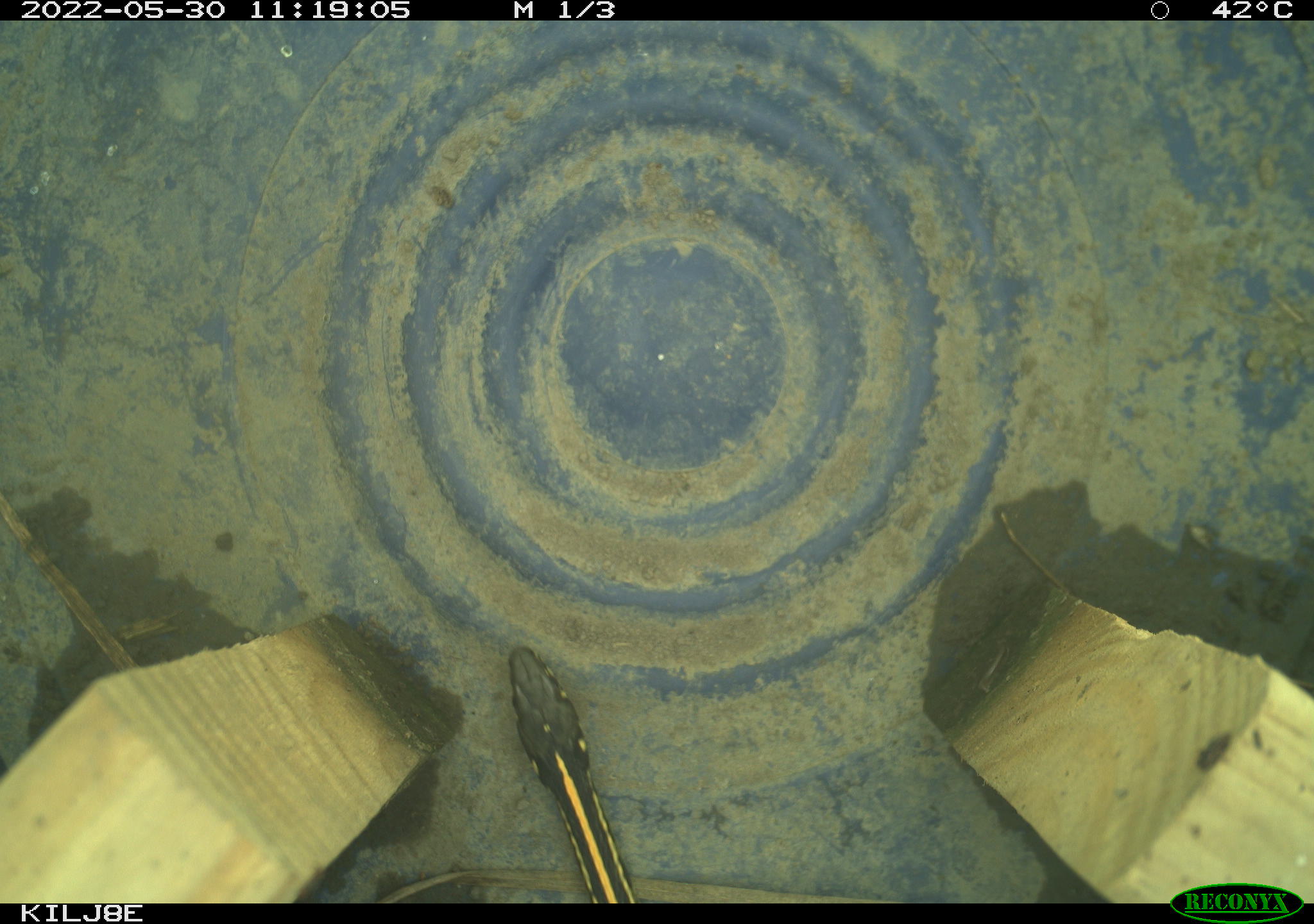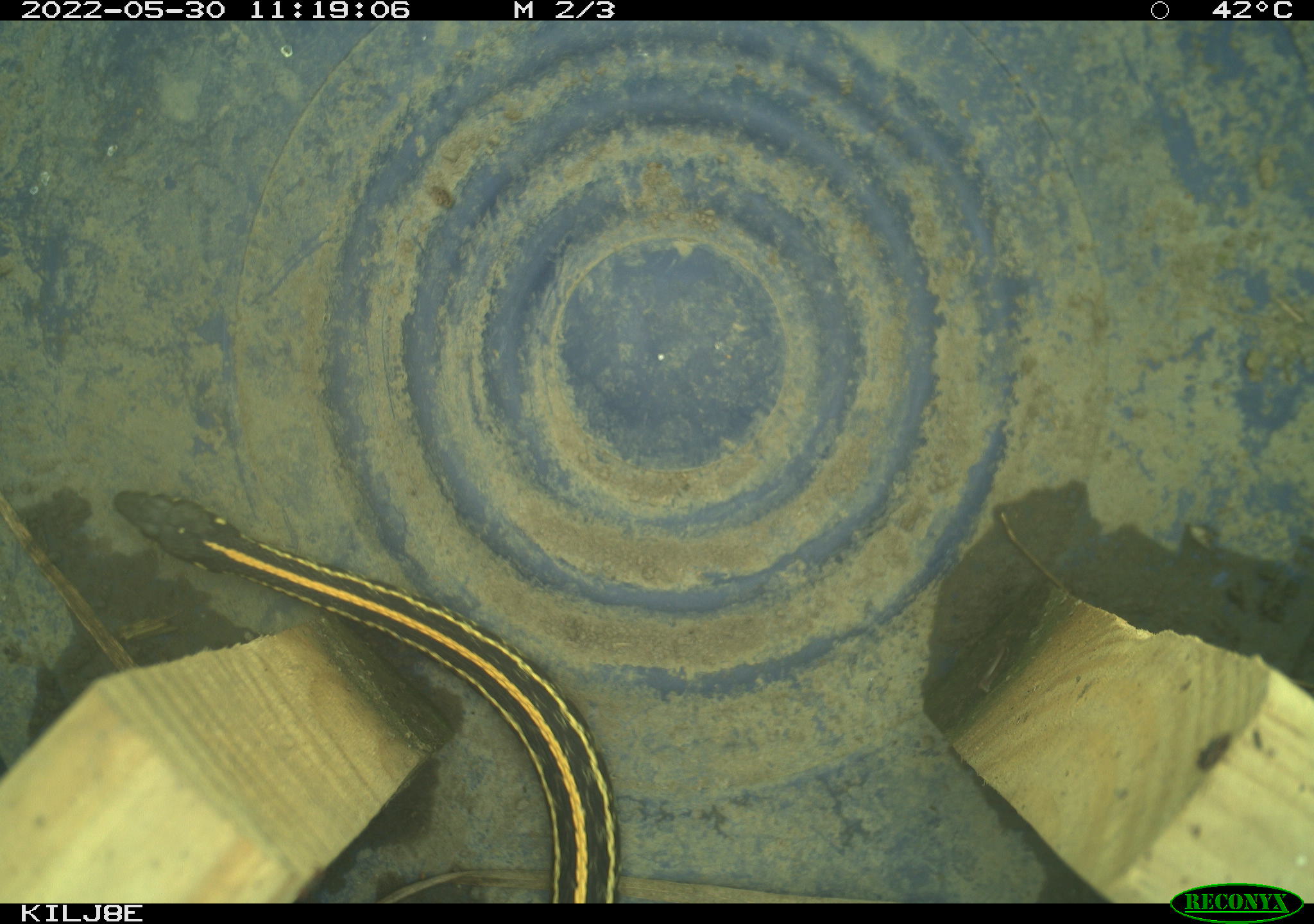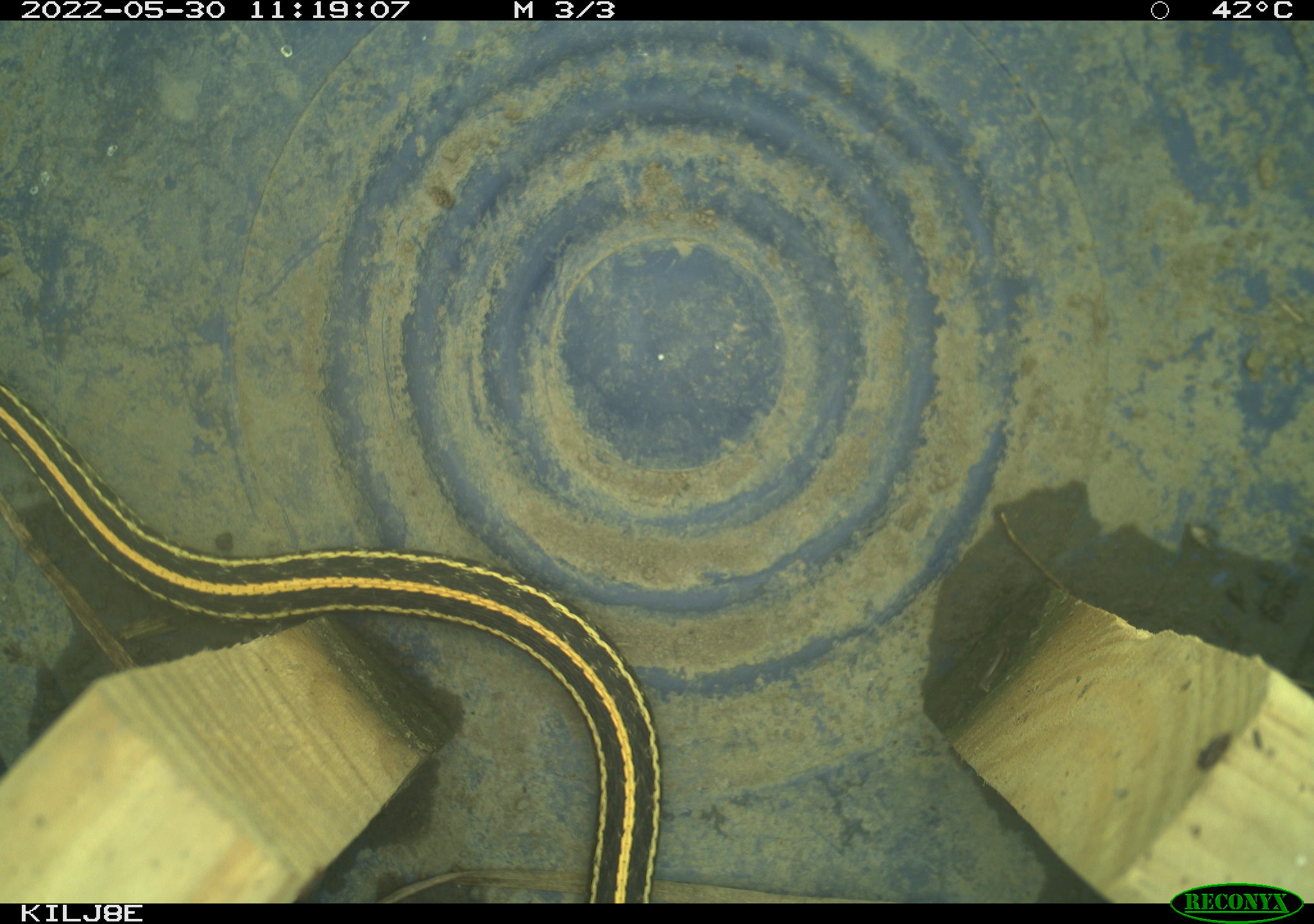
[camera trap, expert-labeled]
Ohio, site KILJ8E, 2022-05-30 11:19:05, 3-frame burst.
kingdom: Animalia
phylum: Chordata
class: Reptilia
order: Squamata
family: Colubridae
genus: Thamnophis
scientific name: Thamnophis radix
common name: plains gartersnake